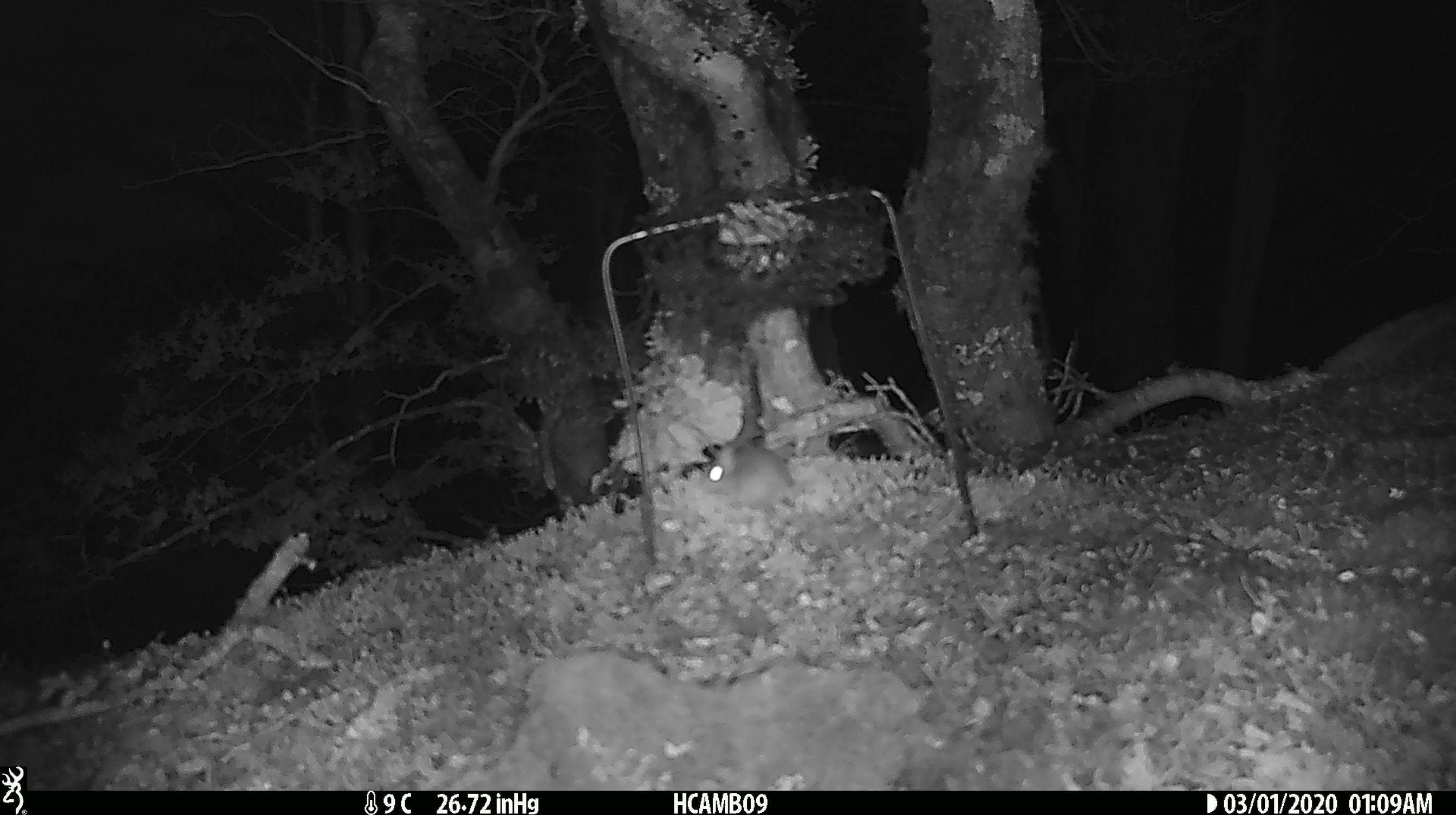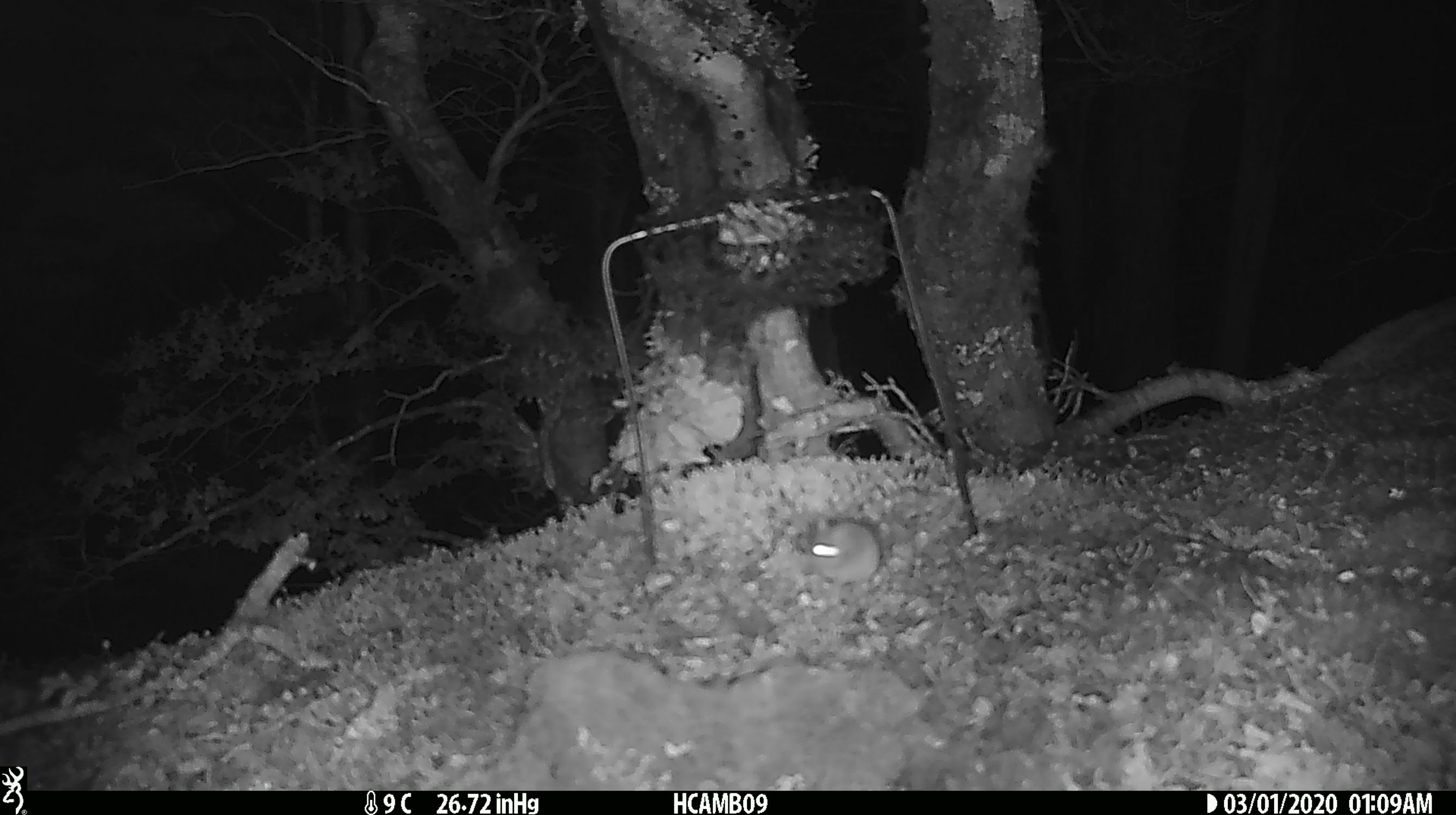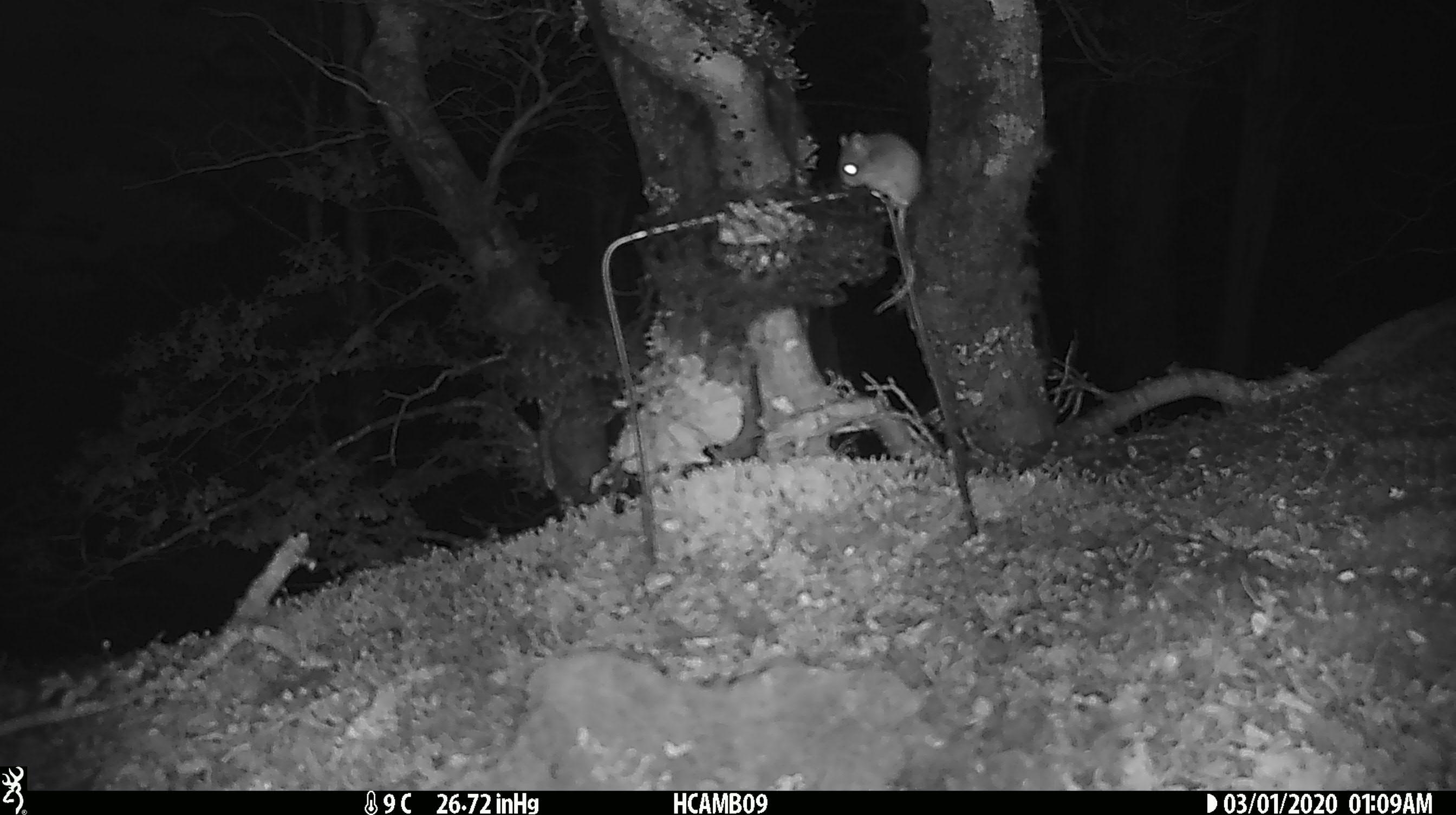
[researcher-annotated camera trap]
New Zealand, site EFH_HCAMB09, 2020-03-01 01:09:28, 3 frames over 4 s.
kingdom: Animalia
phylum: Chordata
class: Mammalia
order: Rodentia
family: Muridae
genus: Mus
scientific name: Mus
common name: mouse